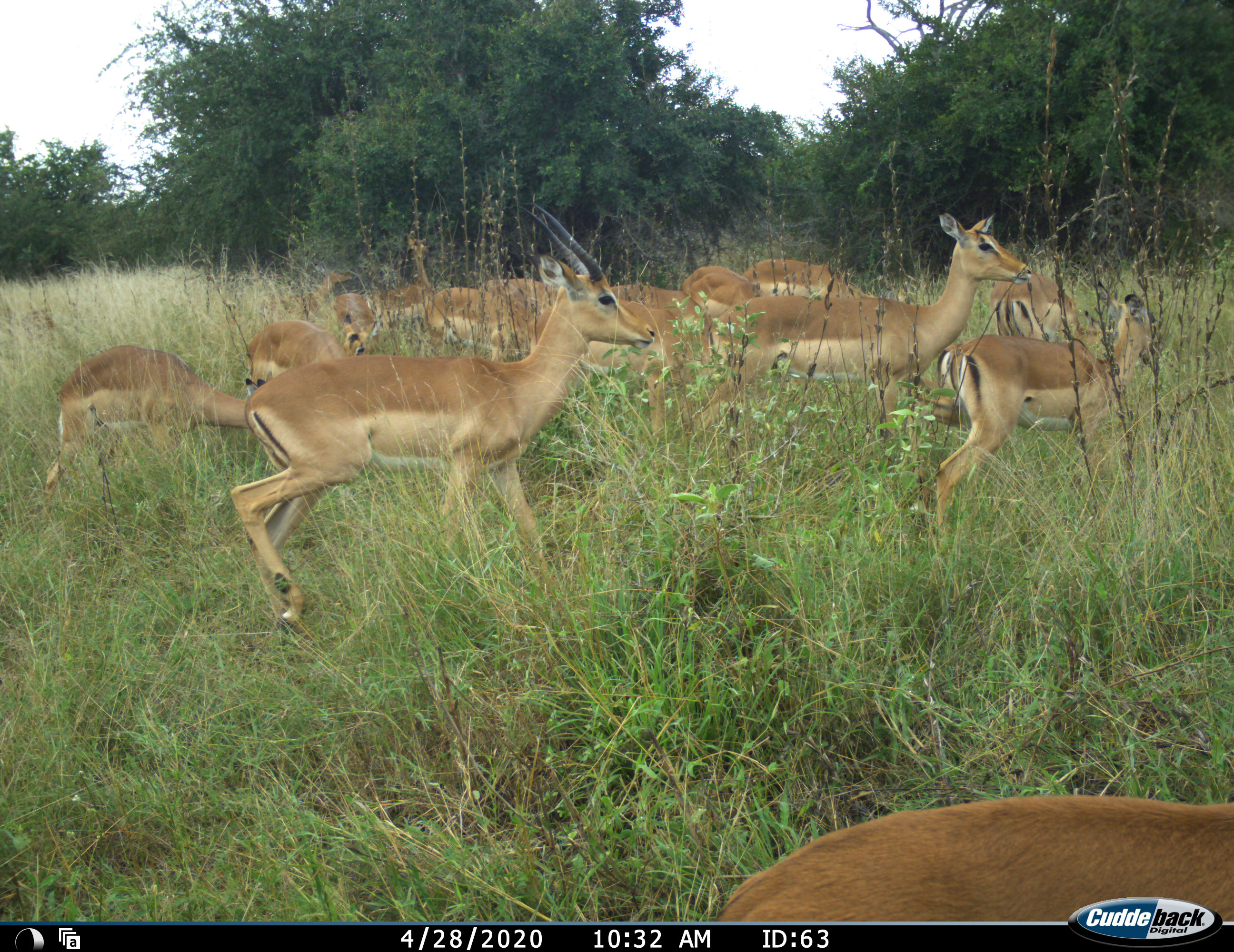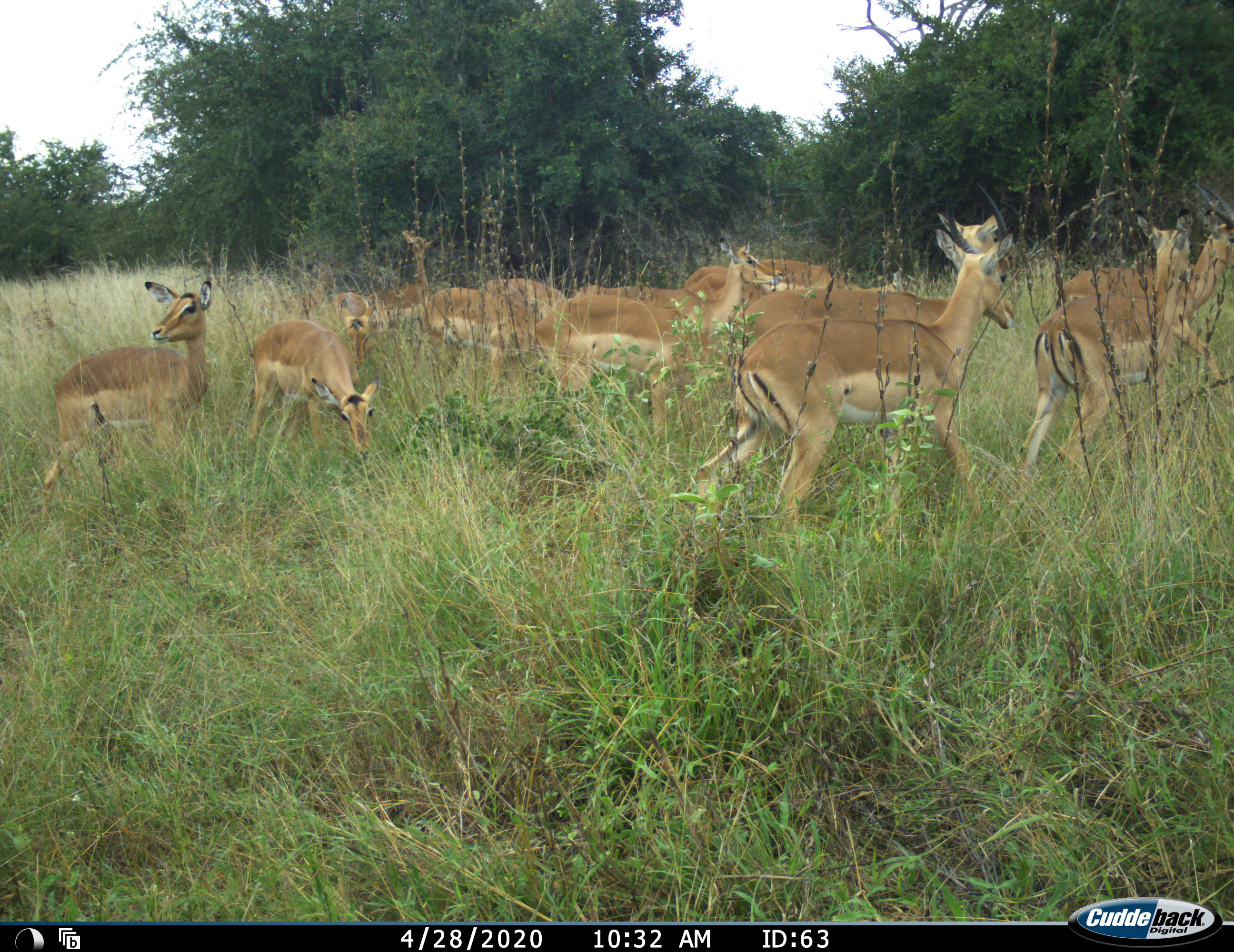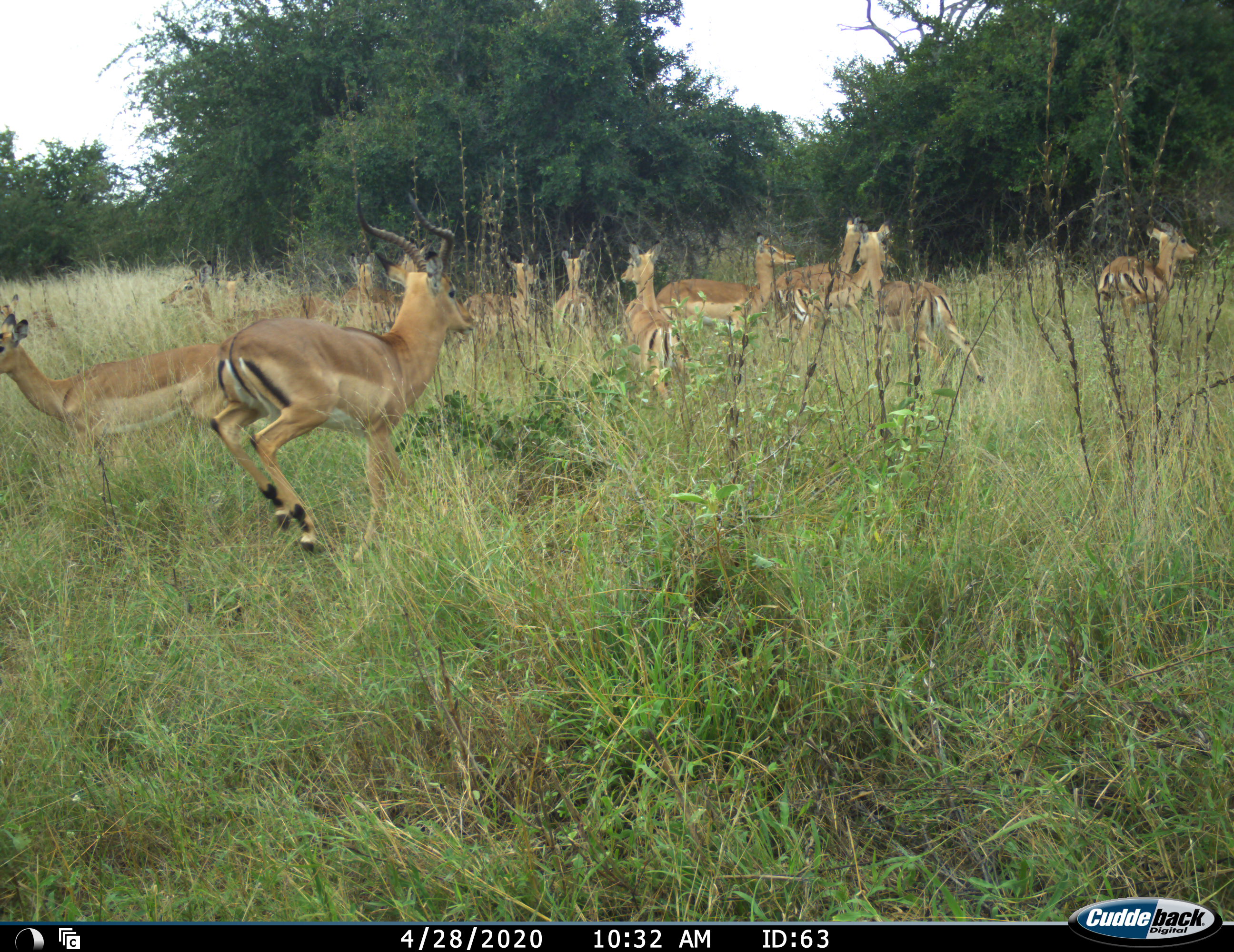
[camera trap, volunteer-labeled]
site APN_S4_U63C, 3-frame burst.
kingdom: Animalia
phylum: Chordata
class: Mammalia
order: Artiodactyla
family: Bovidae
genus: Aepyceros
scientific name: Aepyceros melampus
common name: impala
Impala (Aepyceros melampus), count 11-50. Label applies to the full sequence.